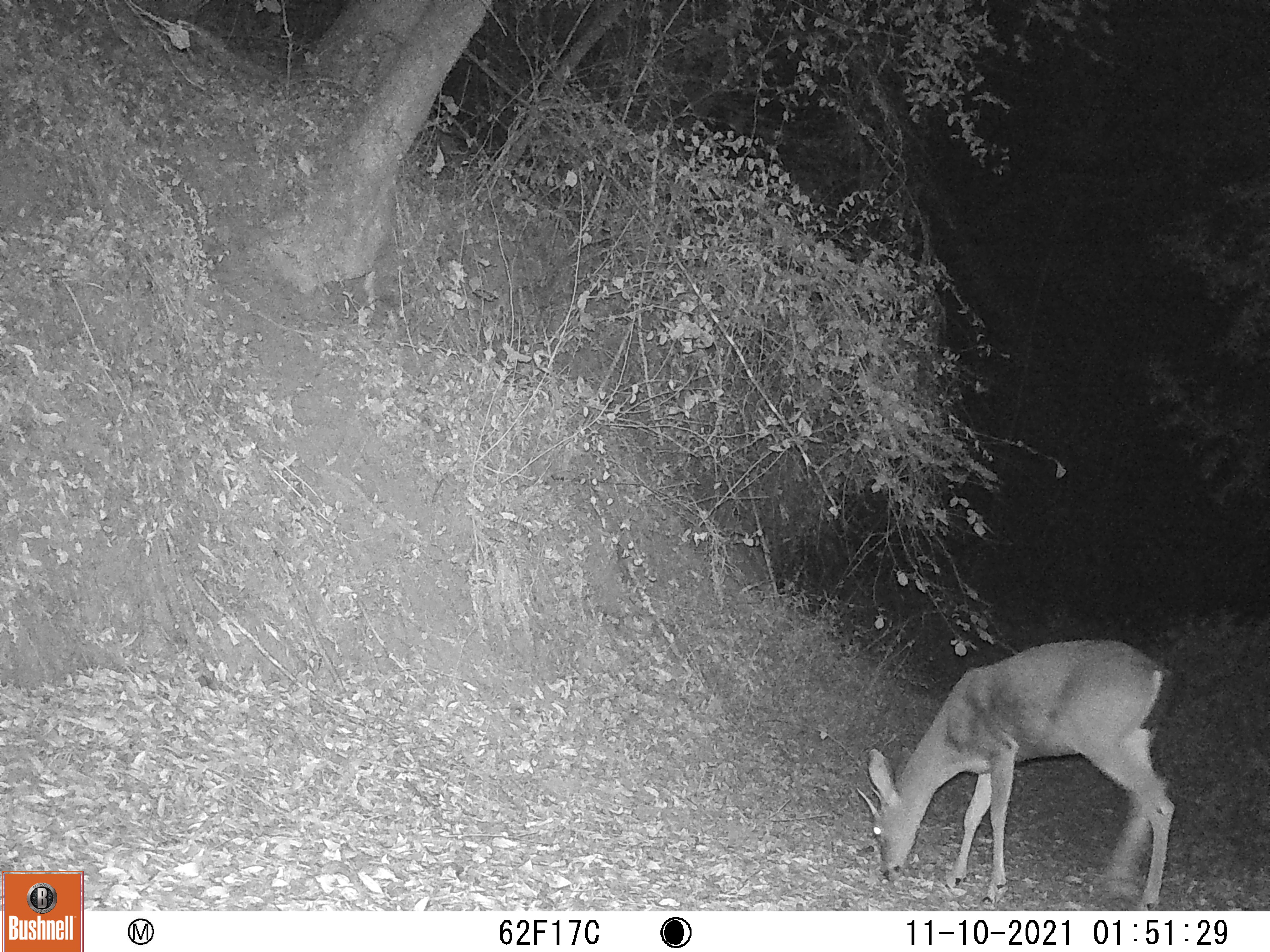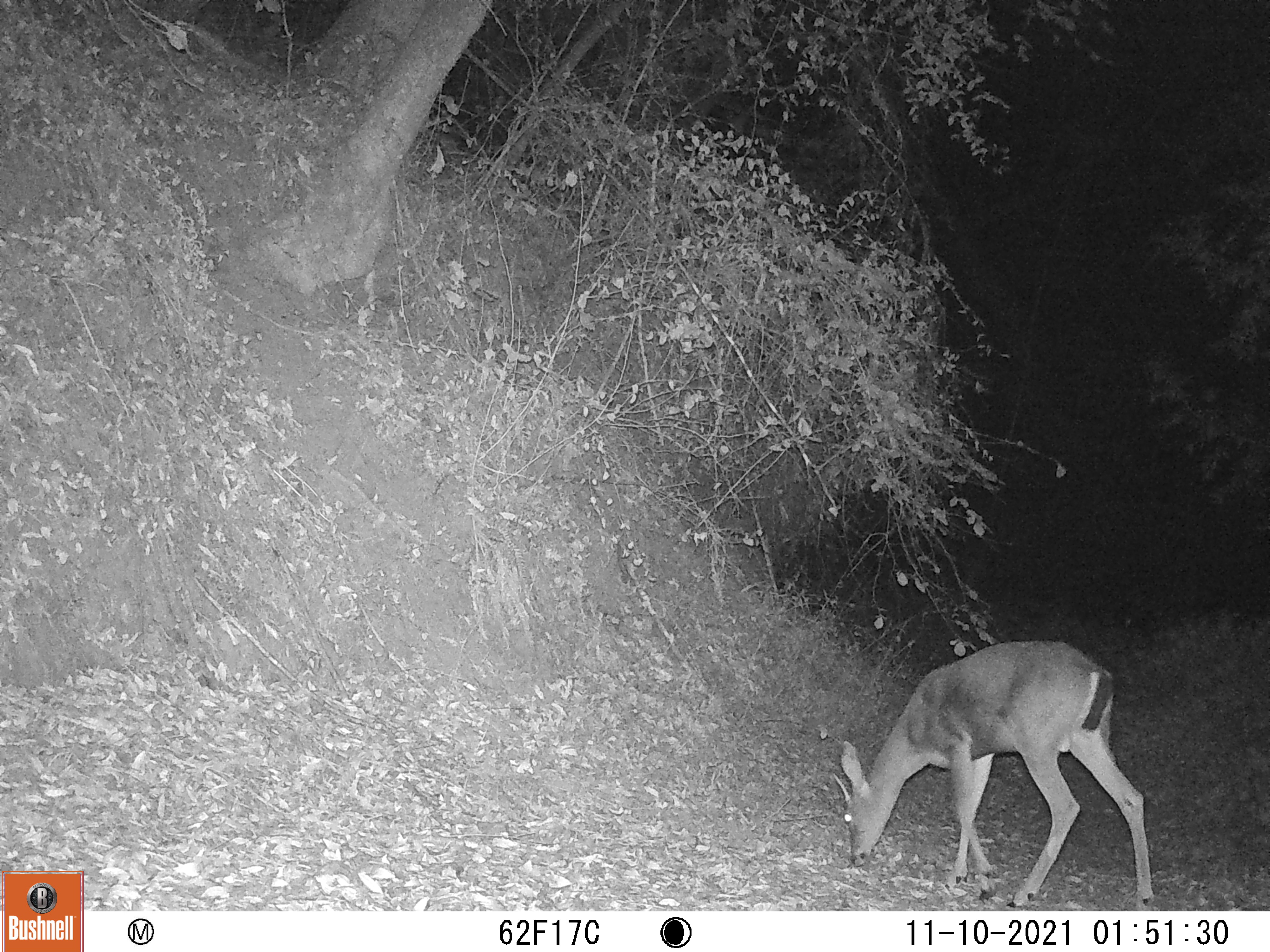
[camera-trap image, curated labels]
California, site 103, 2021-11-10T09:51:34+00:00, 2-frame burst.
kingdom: Animalia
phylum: Chordata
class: Mammalia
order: Artiodactyla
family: Cervidae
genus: Odocoileus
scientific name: Odocoileus hemionus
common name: mule deer